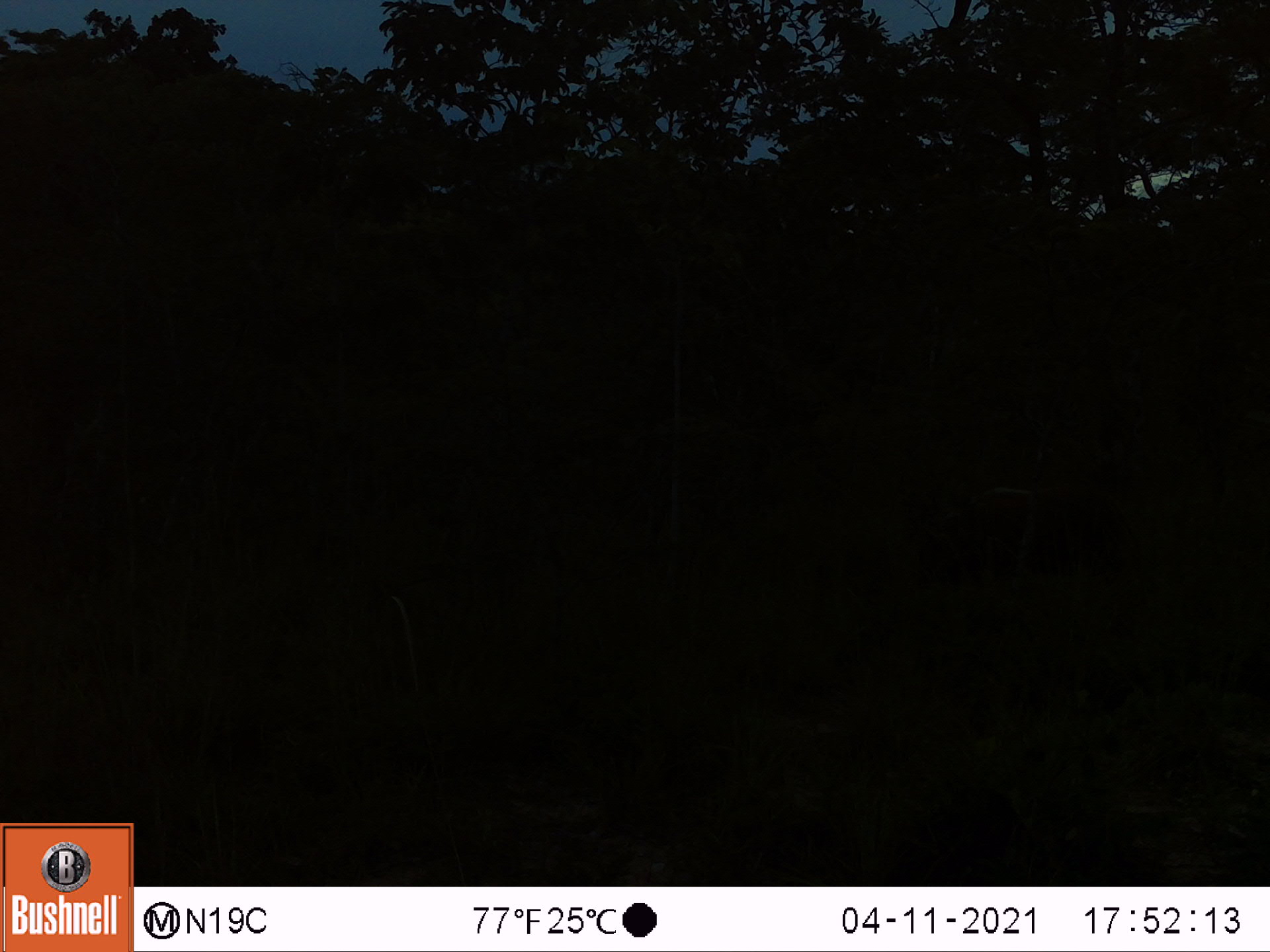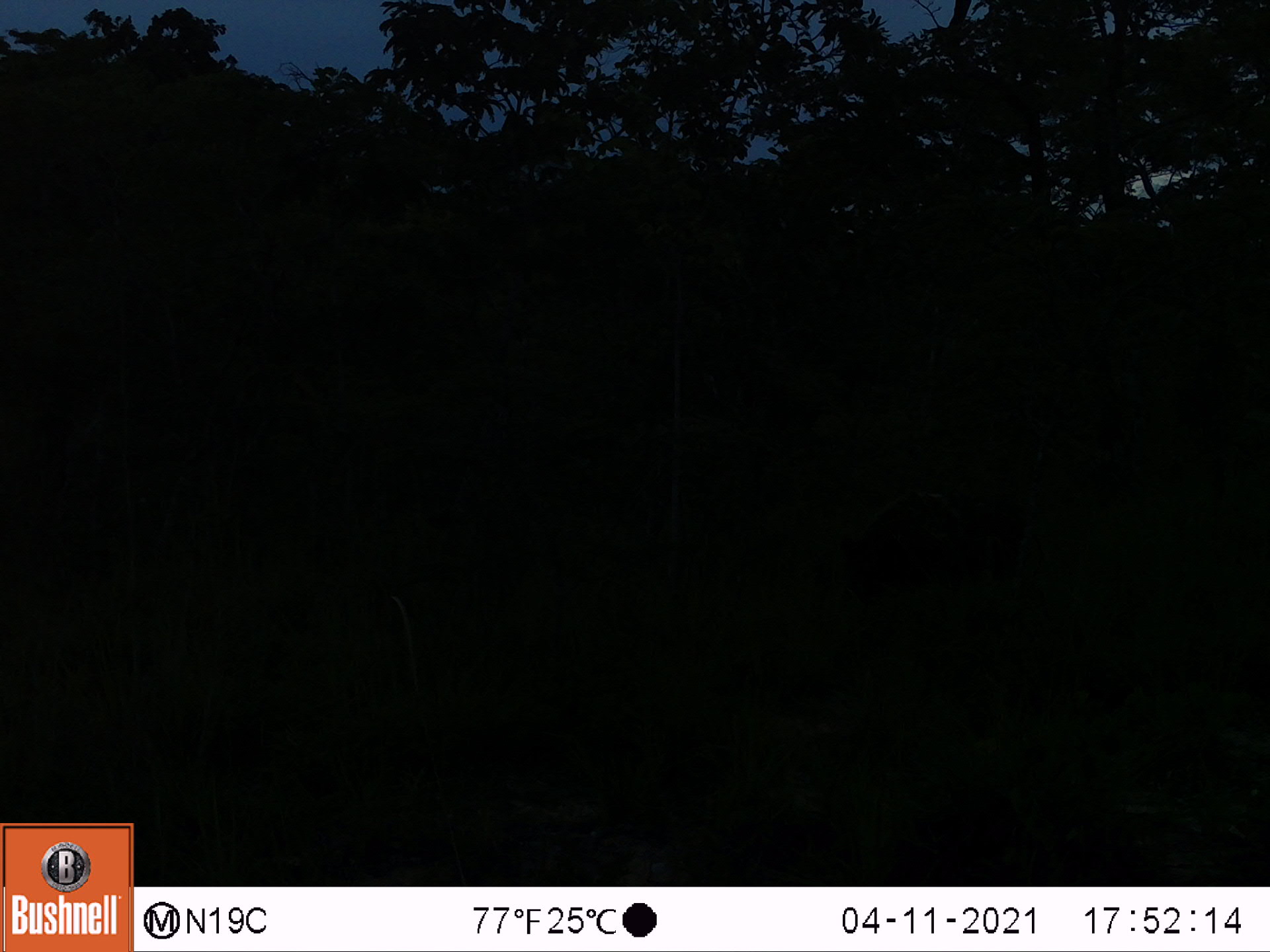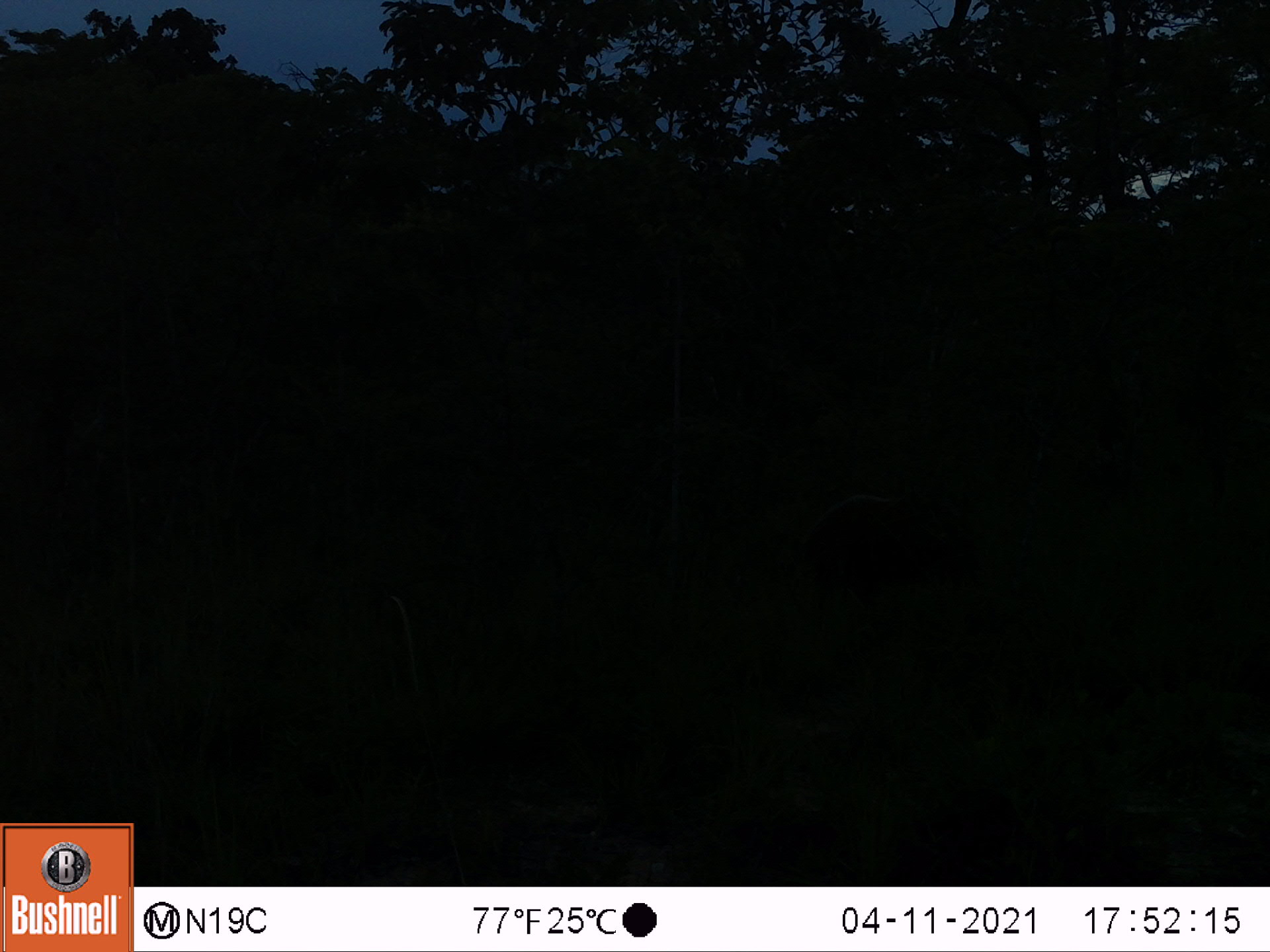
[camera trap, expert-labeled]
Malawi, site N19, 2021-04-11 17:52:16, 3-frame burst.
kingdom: Animalia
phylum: Chordata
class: Mammalia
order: Artiodactyla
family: Suidae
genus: Potamochoerus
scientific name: Potamochoerus larvatus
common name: bushpig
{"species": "bushpig (Potamochoerus larvatus)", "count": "1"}